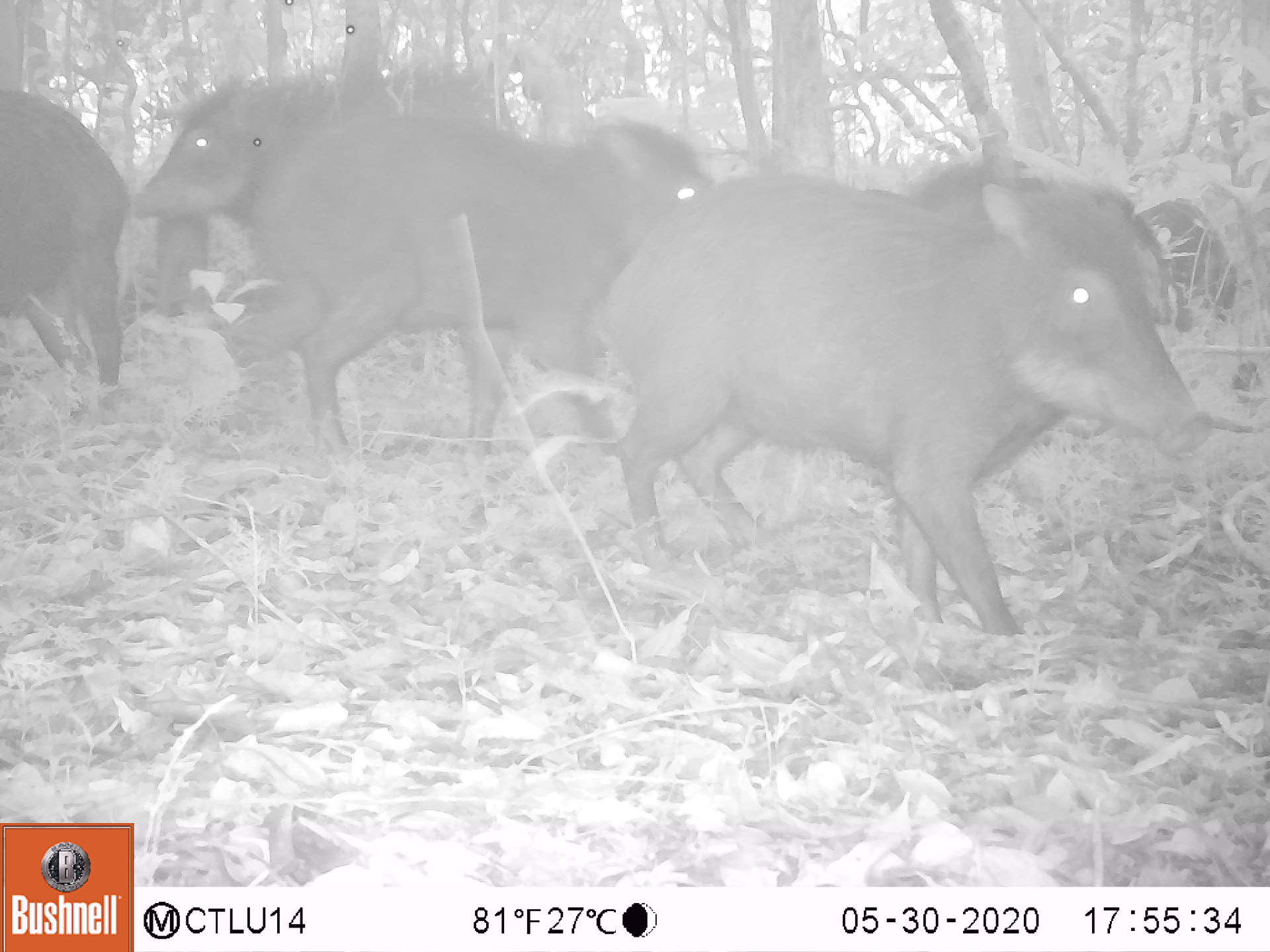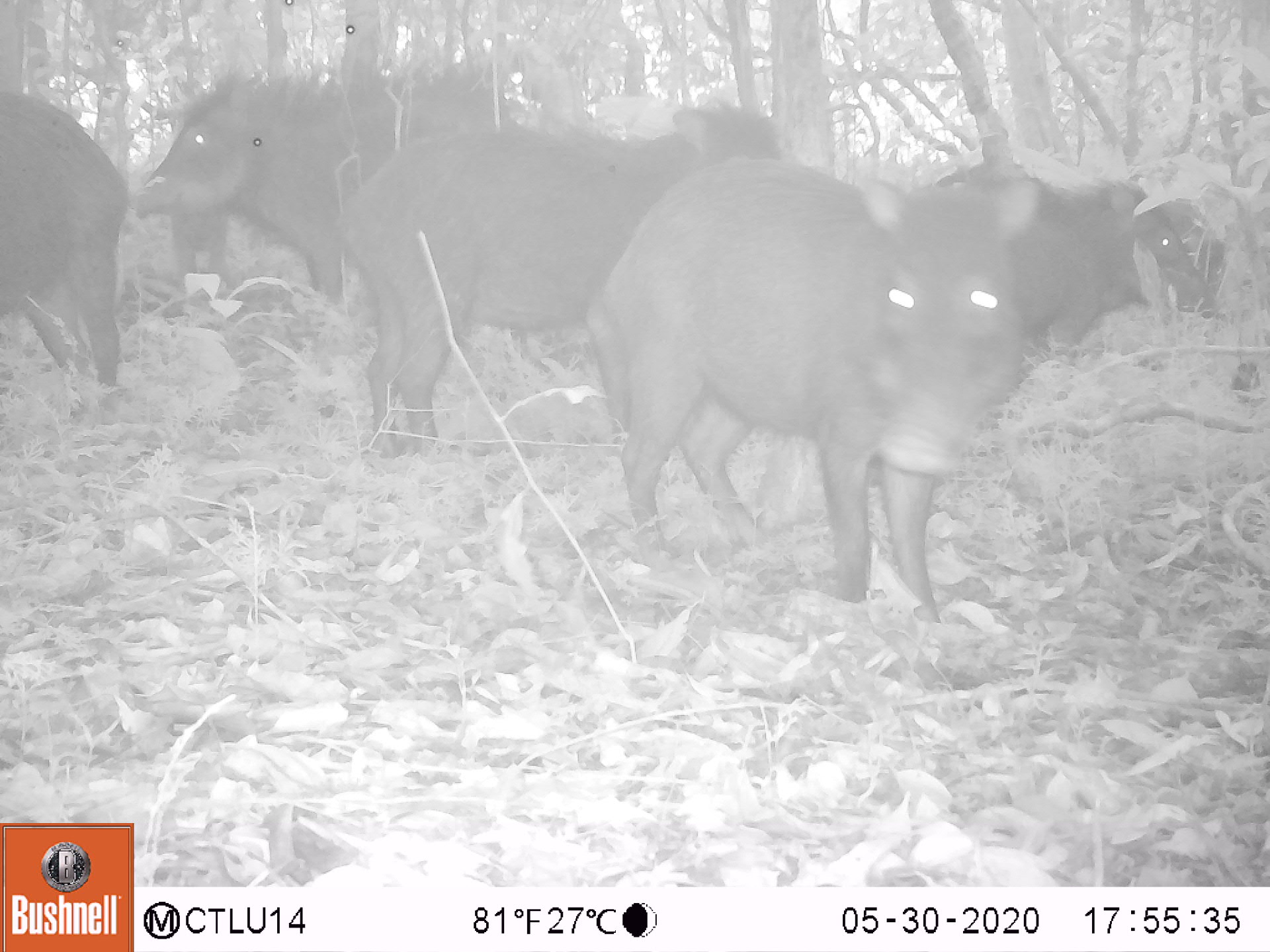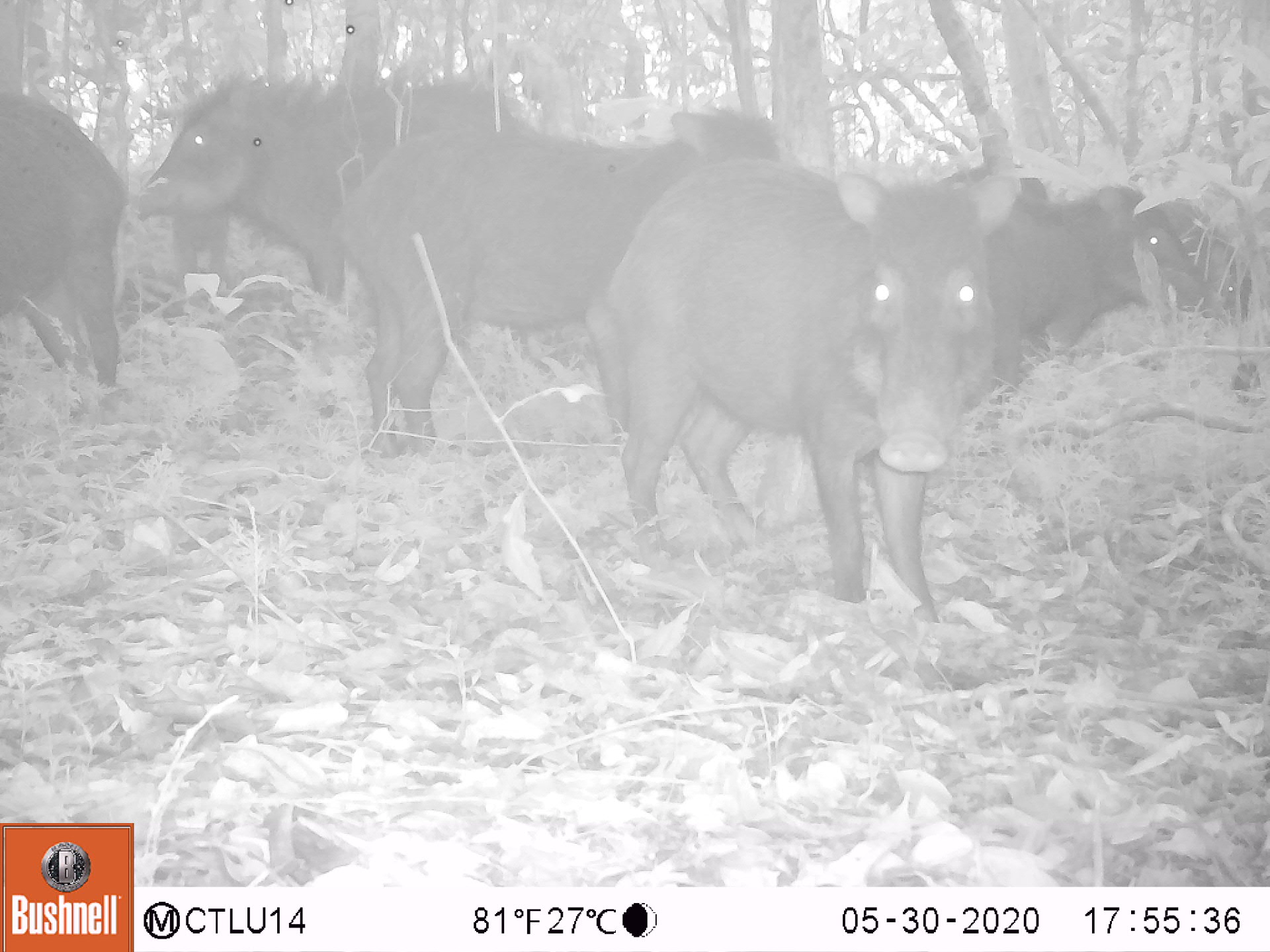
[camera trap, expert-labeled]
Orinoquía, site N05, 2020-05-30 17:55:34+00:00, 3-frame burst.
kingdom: Animalia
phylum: Chordata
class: Mammalia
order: Artiodactyla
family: Tayassuidae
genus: Tayassu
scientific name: Tayassu pecari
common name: white-lipped peccary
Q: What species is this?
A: White-lipped peccary (Tayassu pecari).